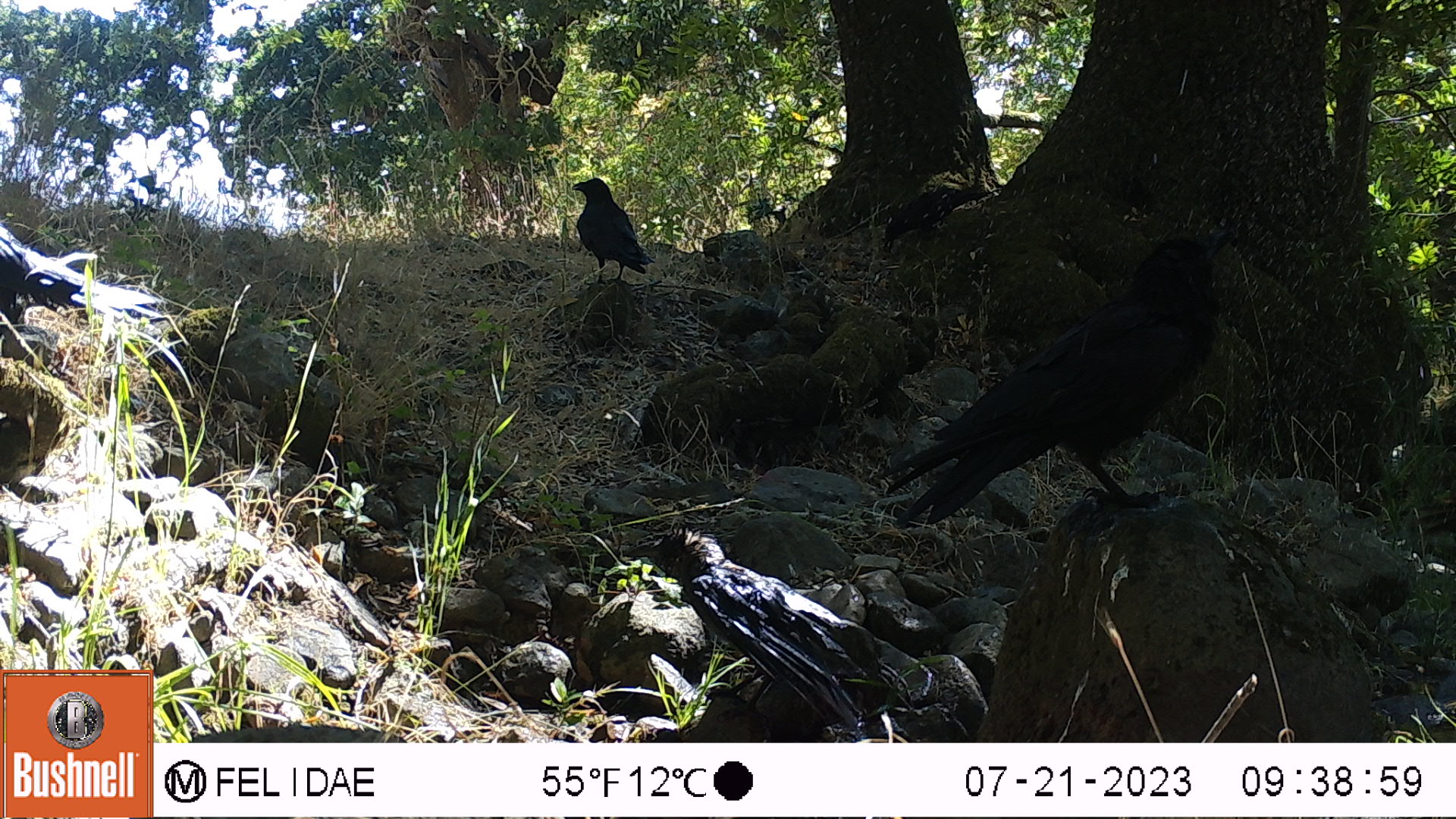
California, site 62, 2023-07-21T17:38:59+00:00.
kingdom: Animalia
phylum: Chordata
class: Aves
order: Passeriformes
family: Corvidae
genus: Corvus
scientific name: Corvus brachyrhynchos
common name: american crow